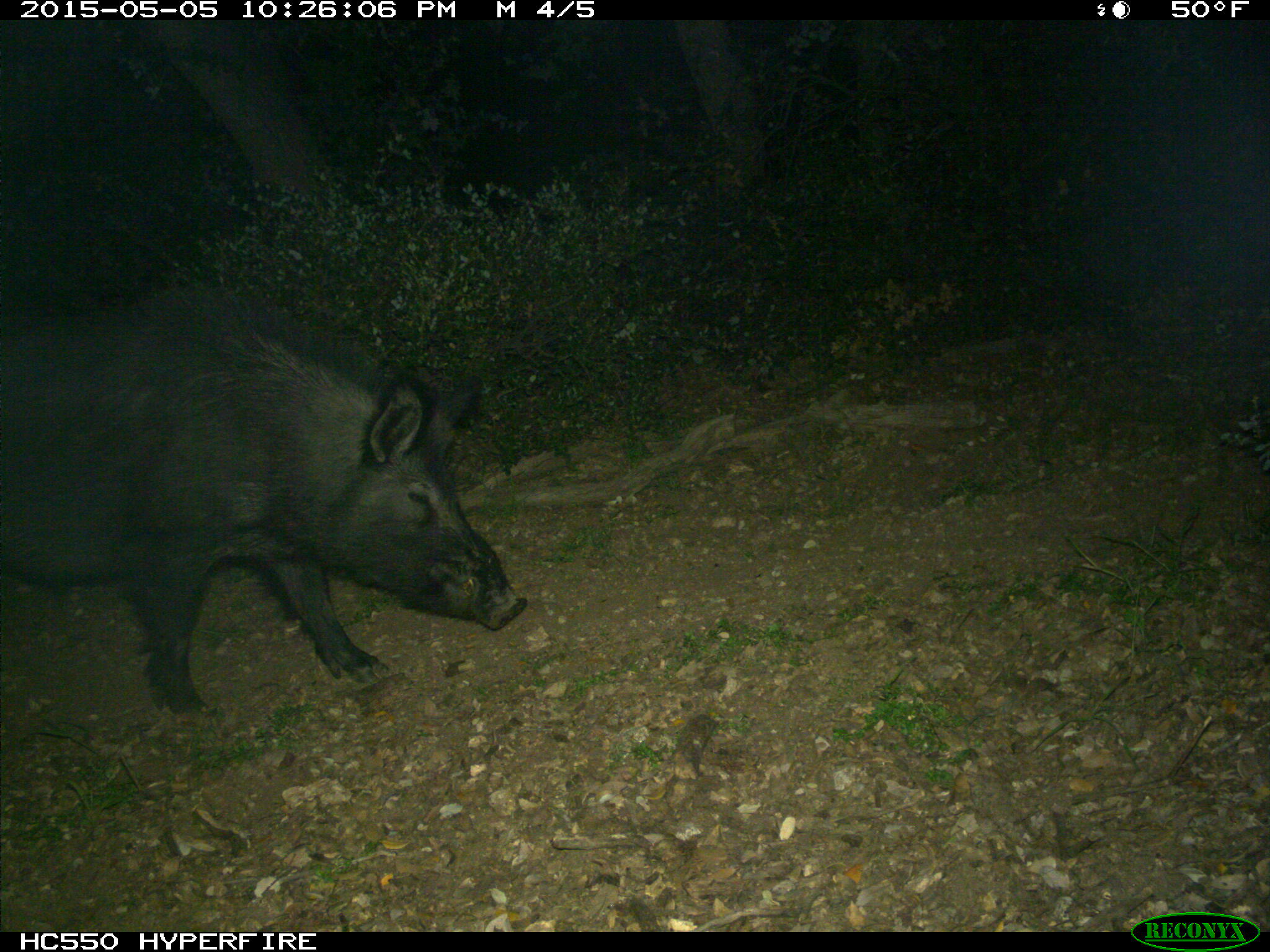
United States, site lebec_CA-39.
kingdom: Animalia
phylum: Chordata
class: Mammalia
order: Artiodactyla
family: Suidae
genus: Sus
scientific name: Sus scrofa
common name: wild boar